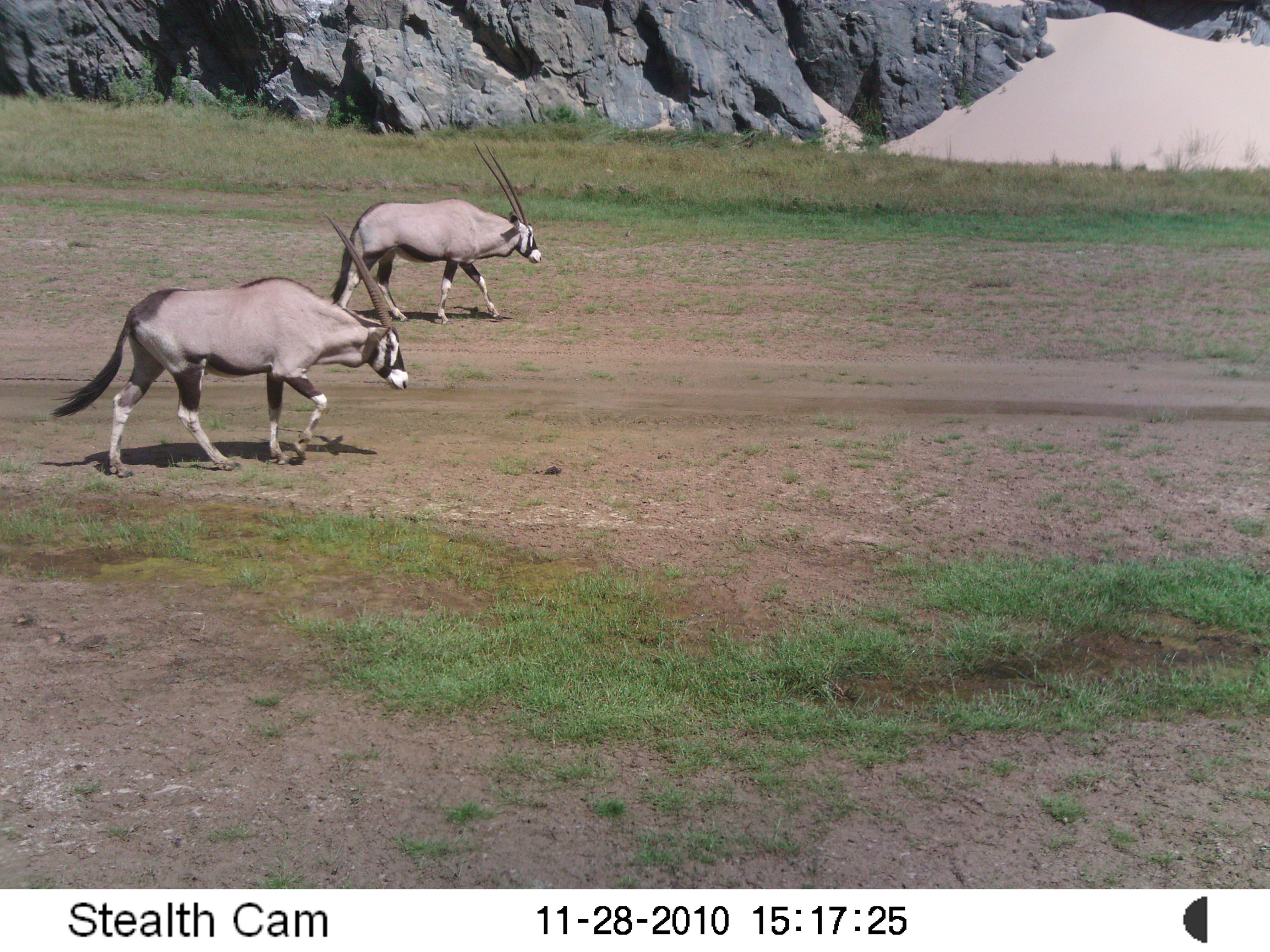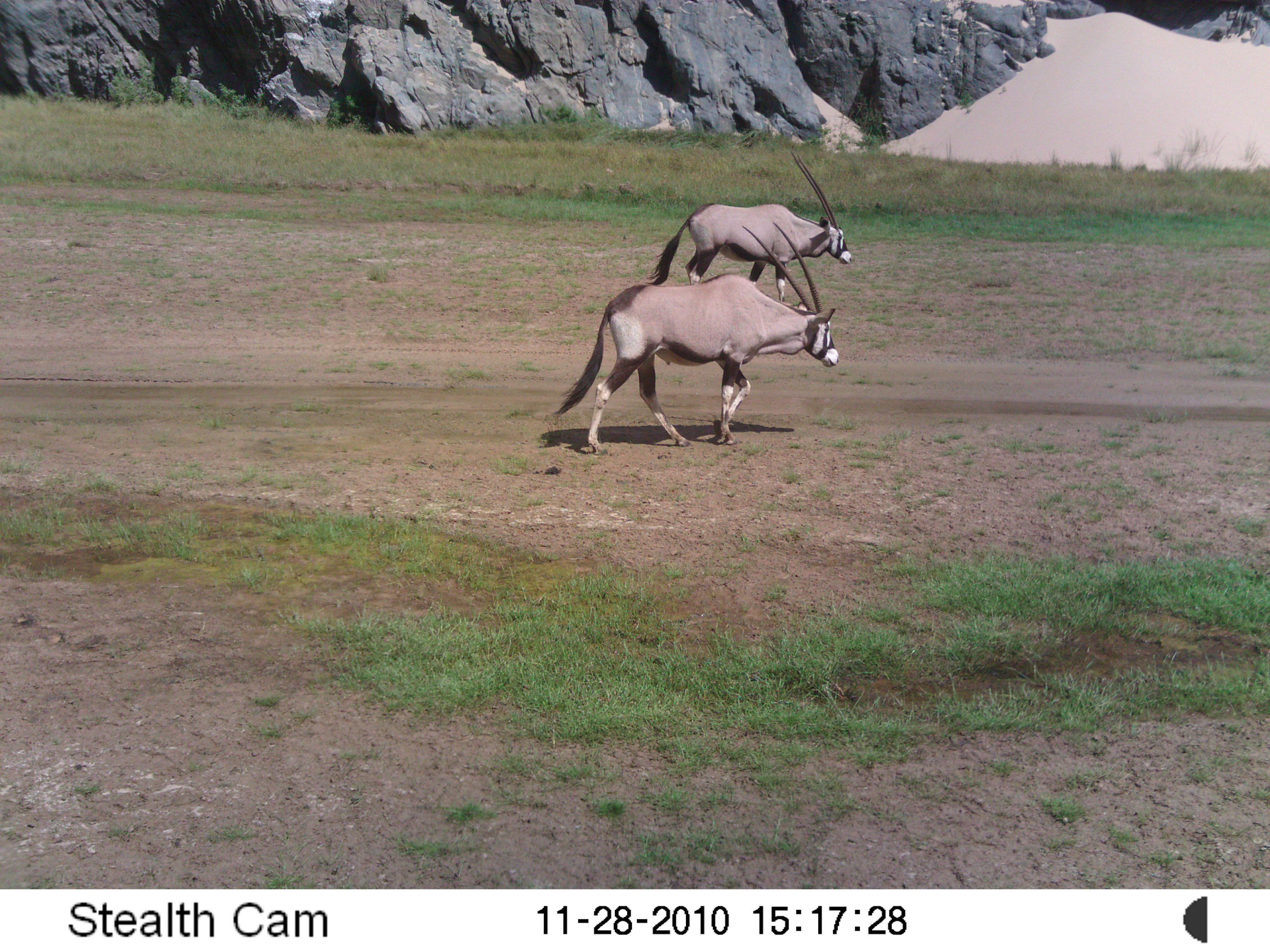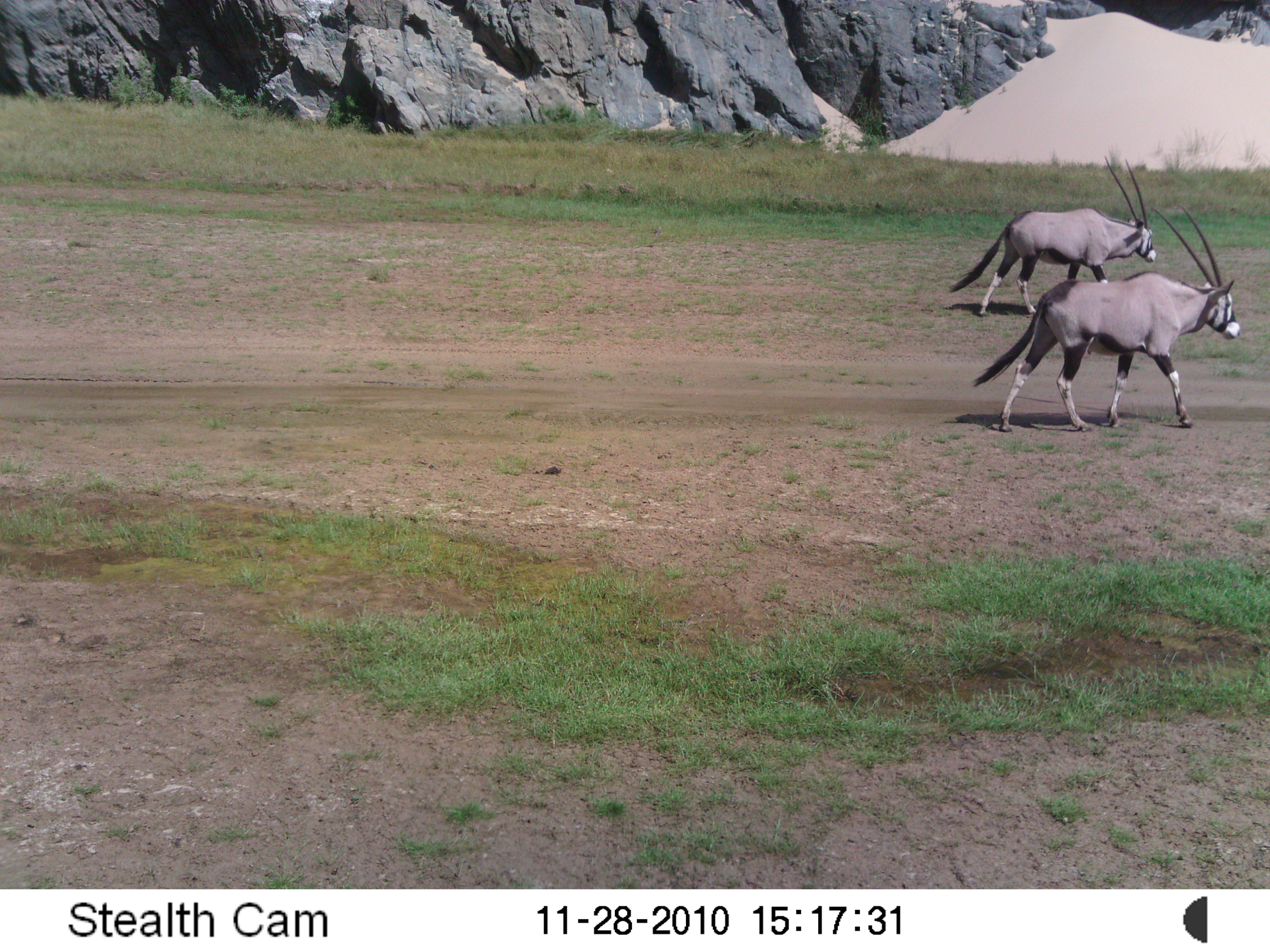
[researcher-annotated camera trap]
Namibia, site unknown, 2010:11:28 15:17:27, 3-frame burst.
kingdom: Animalia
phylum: Chordata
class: Mammalia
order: Artiodactyla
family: Bovidae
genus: Oryx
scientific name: Oryx gazella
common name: gemsbok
Oryx gazella (gemsbok).